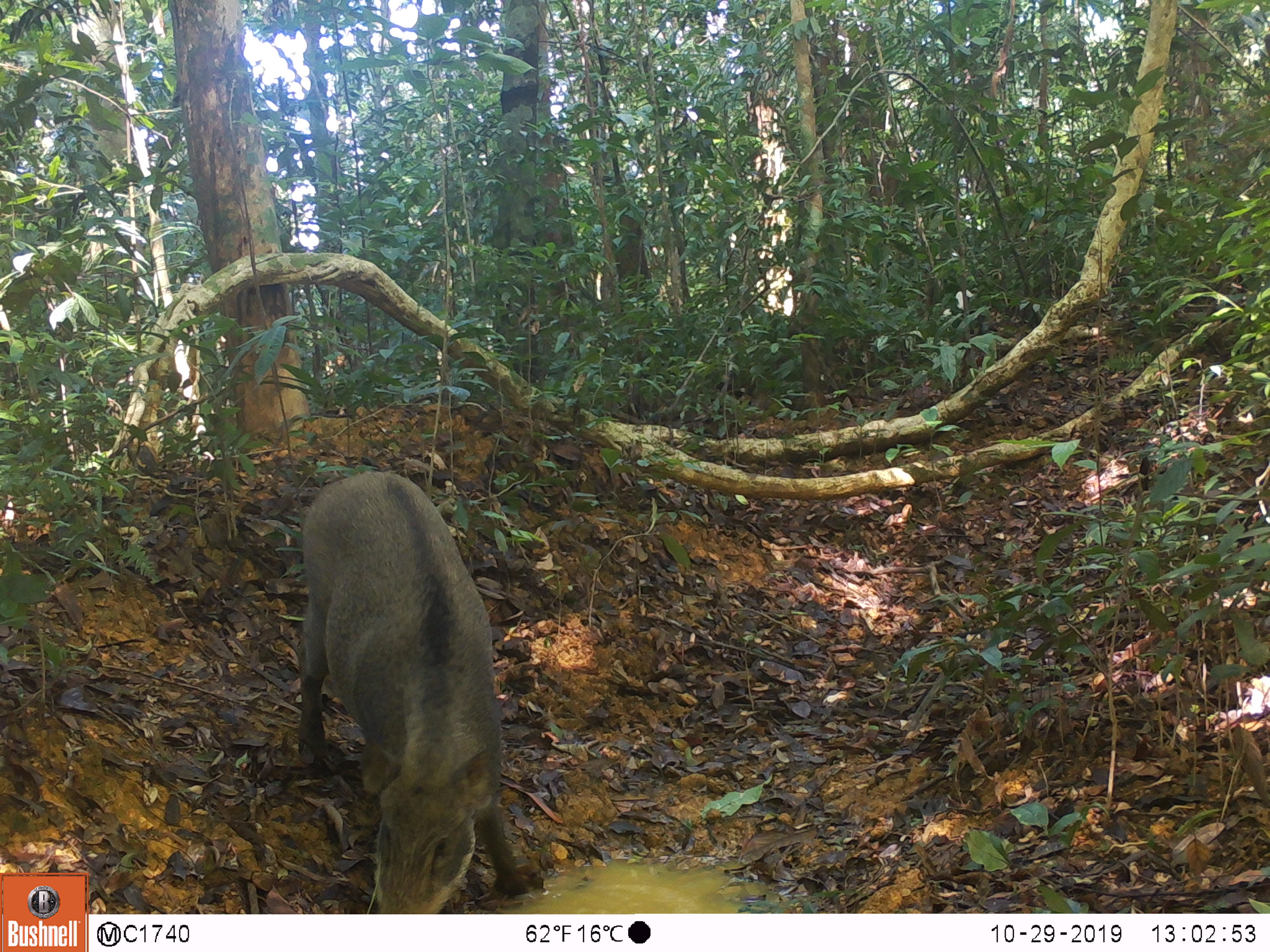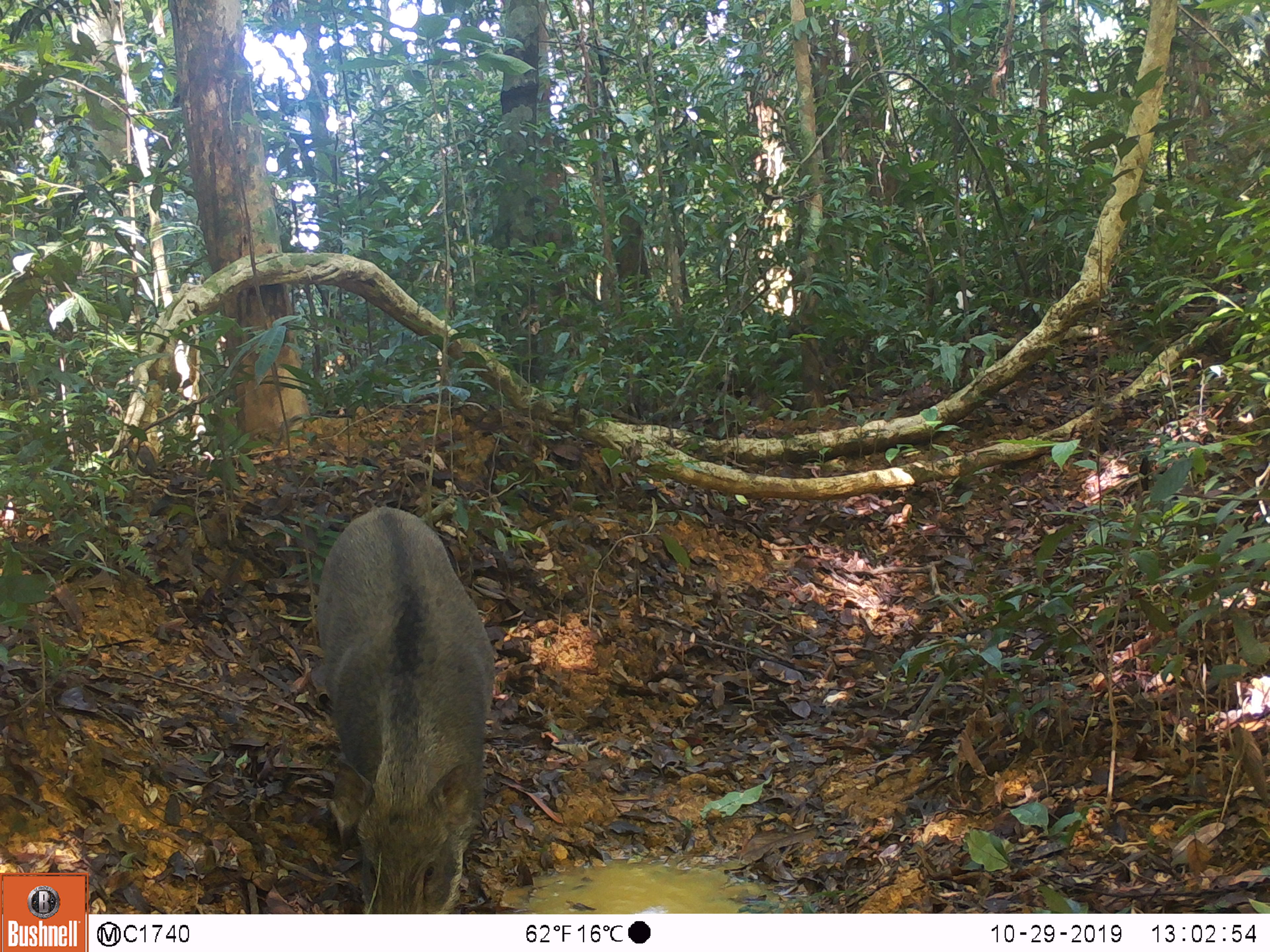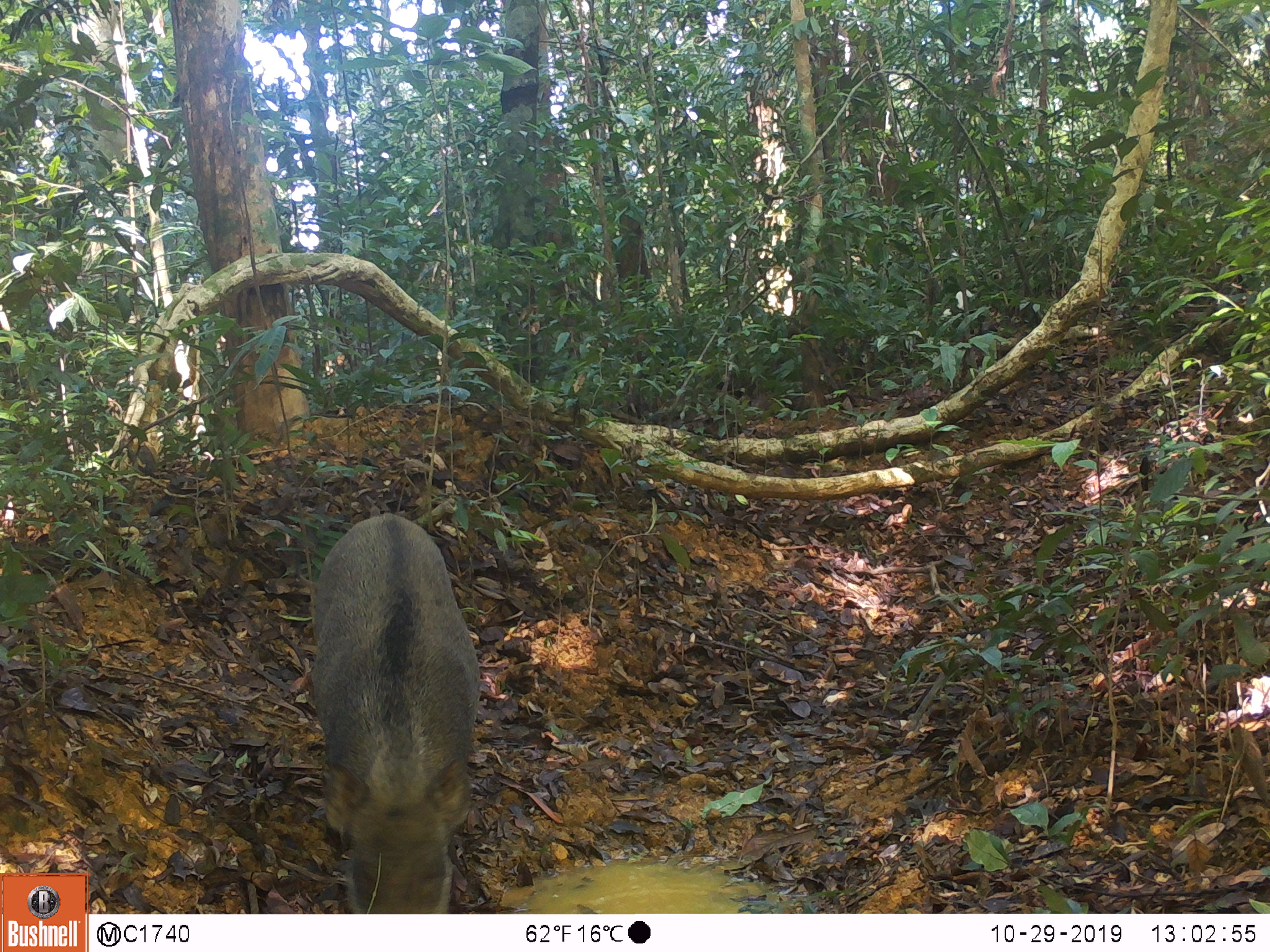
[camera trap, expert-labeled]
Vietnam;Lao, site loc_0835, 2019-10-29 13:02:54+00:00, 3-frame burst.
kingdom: Animalia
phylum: Chordata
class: Mammalia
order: Artiodactyla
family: Suidae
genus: Sus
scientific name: Sus scrofa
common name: eurasian wild pig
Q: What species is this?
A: Eurasian wild pig (Sus scrofa).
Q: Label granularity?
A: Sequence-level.